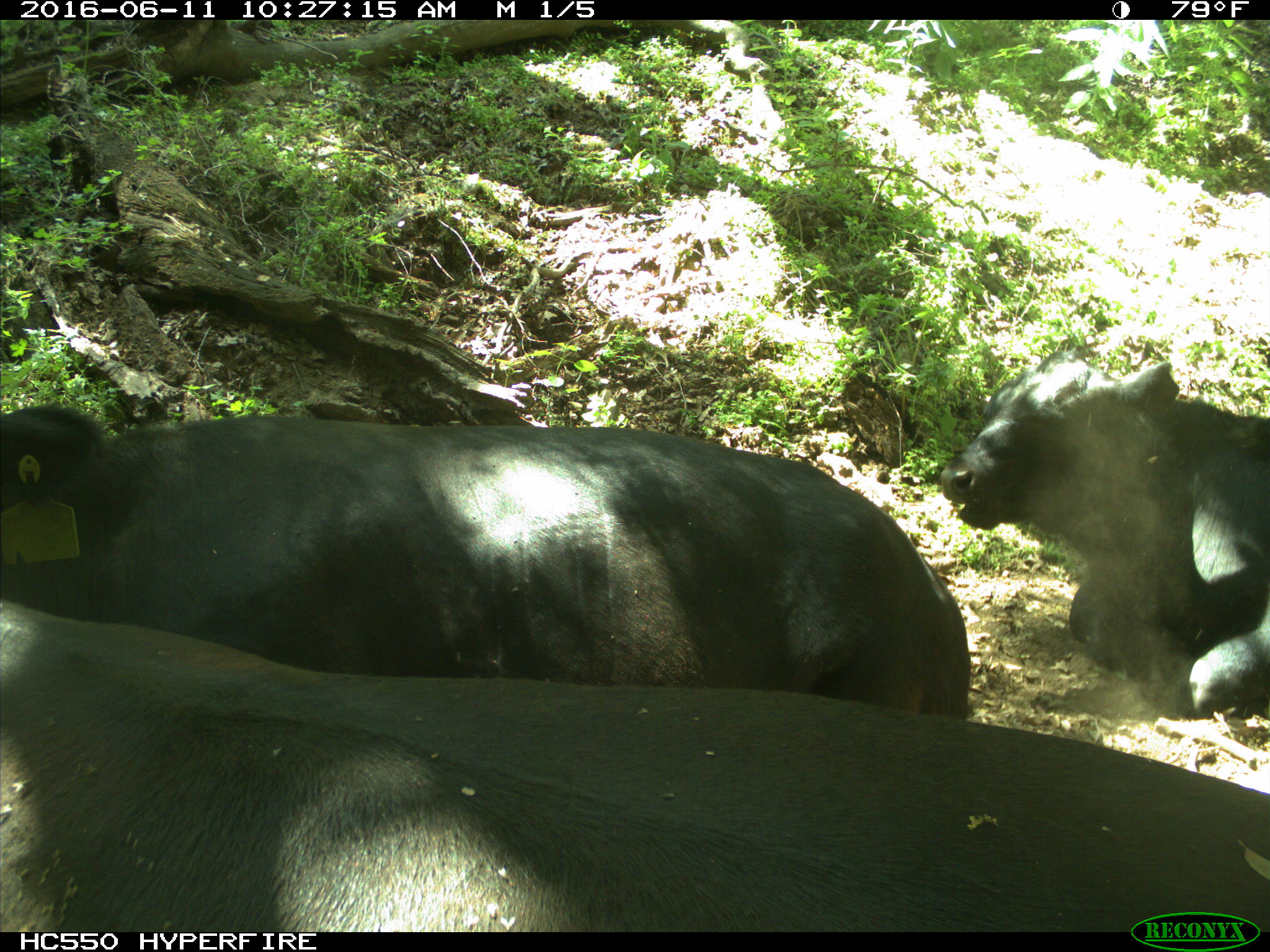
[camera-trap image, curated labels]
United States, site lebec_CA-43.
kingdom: Animalia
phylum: Chordata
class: Mammalia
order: Artiodactyla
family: Bovidae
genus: Bos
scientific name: Bos taurus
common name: domestic cow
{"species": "Bos taurus (domestic cow)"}